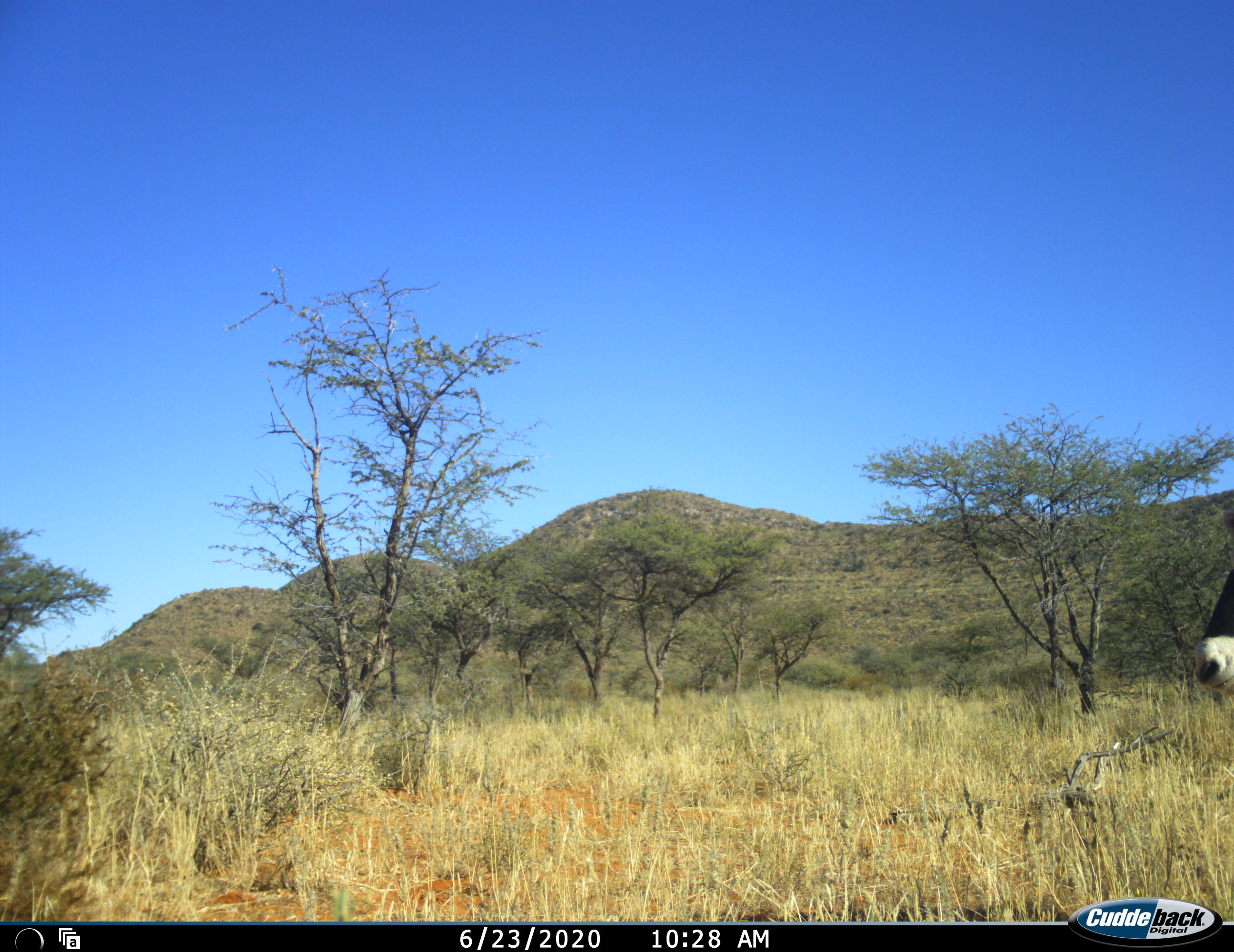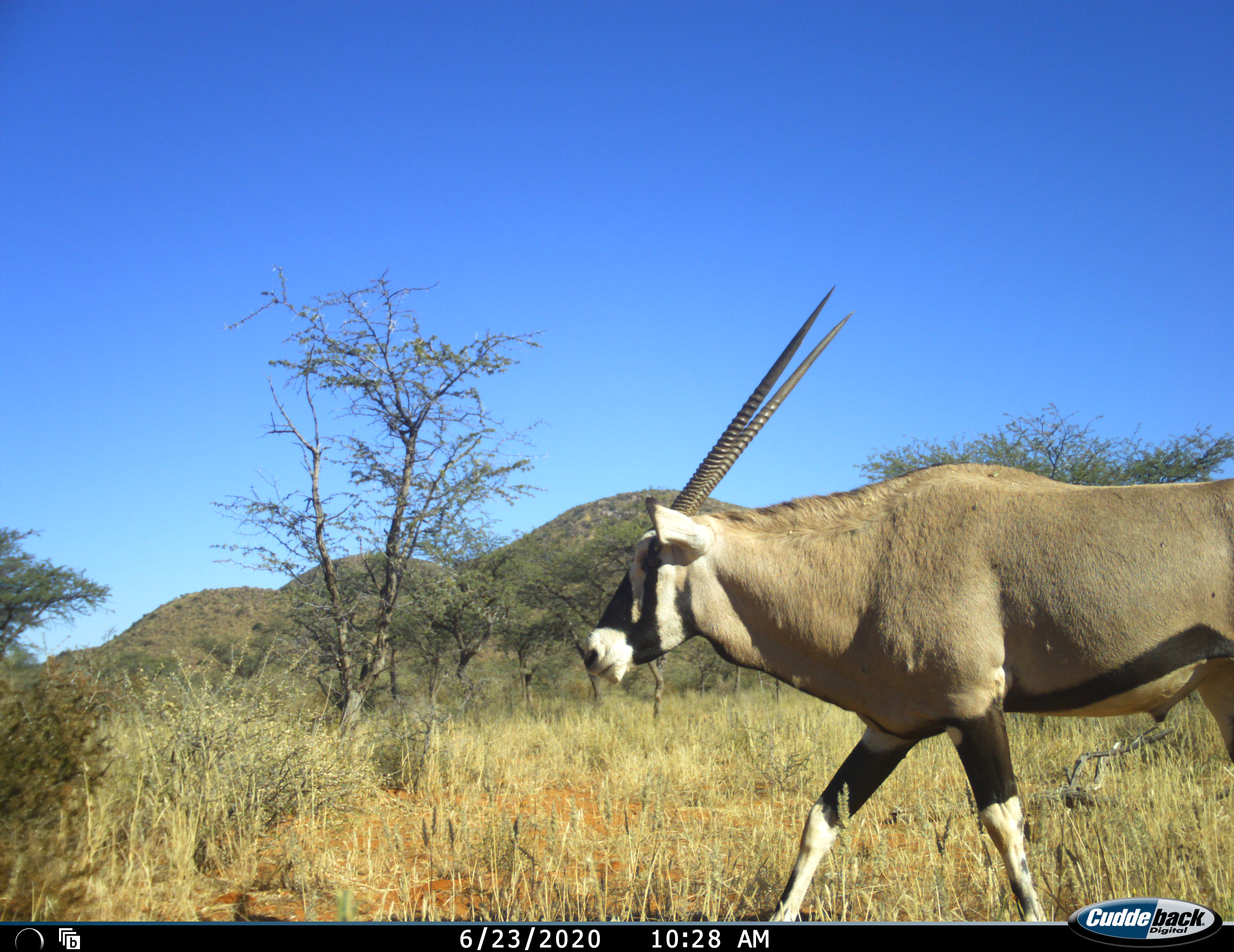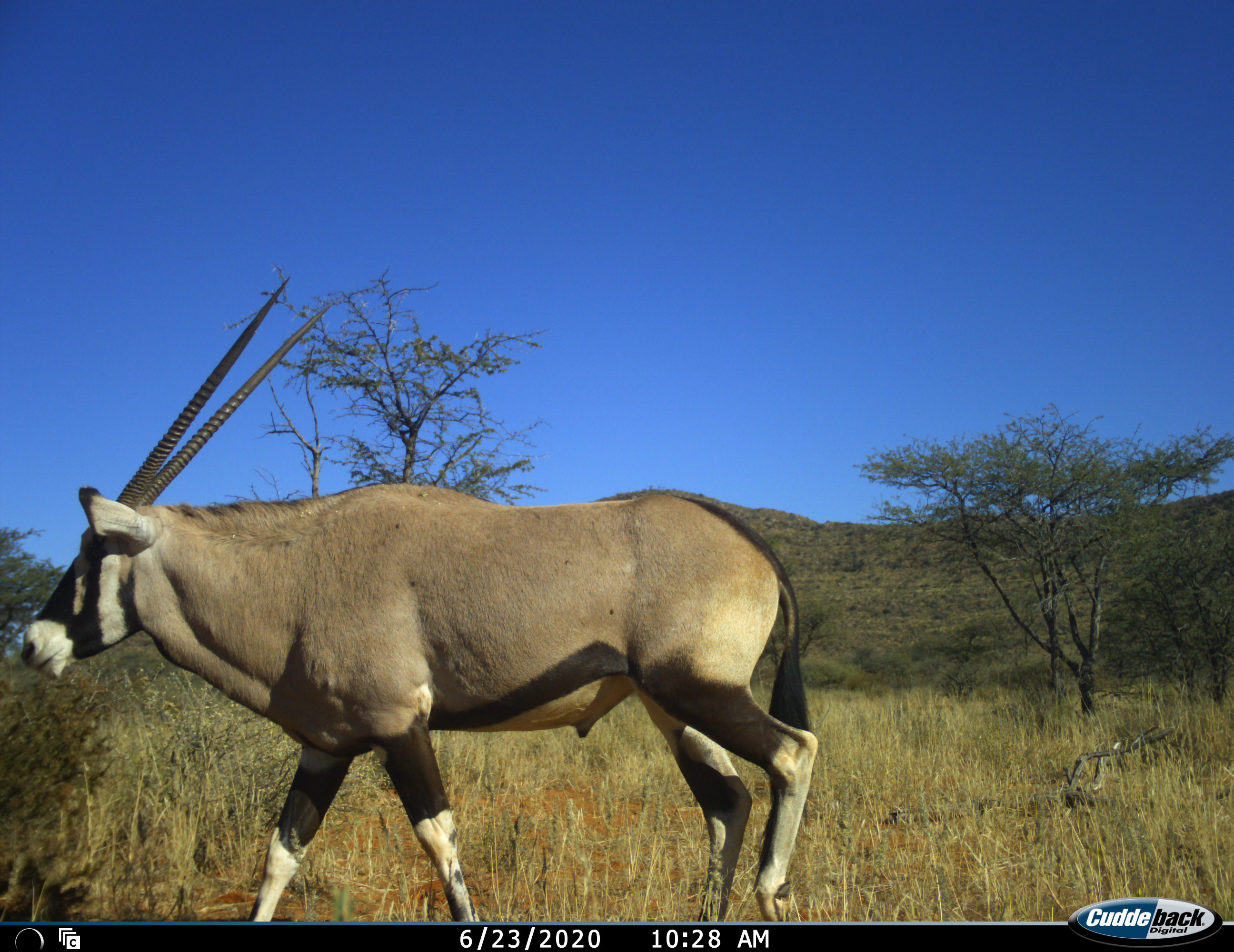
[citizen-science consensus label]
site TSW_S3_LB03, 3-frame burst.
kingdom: Animalia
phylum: Chordata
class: Mammalia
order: Artiodactyla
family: Bovidae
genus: Oryx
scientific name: Oryx gazella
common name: gemsbok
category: oryx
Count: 1.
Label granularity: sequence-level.